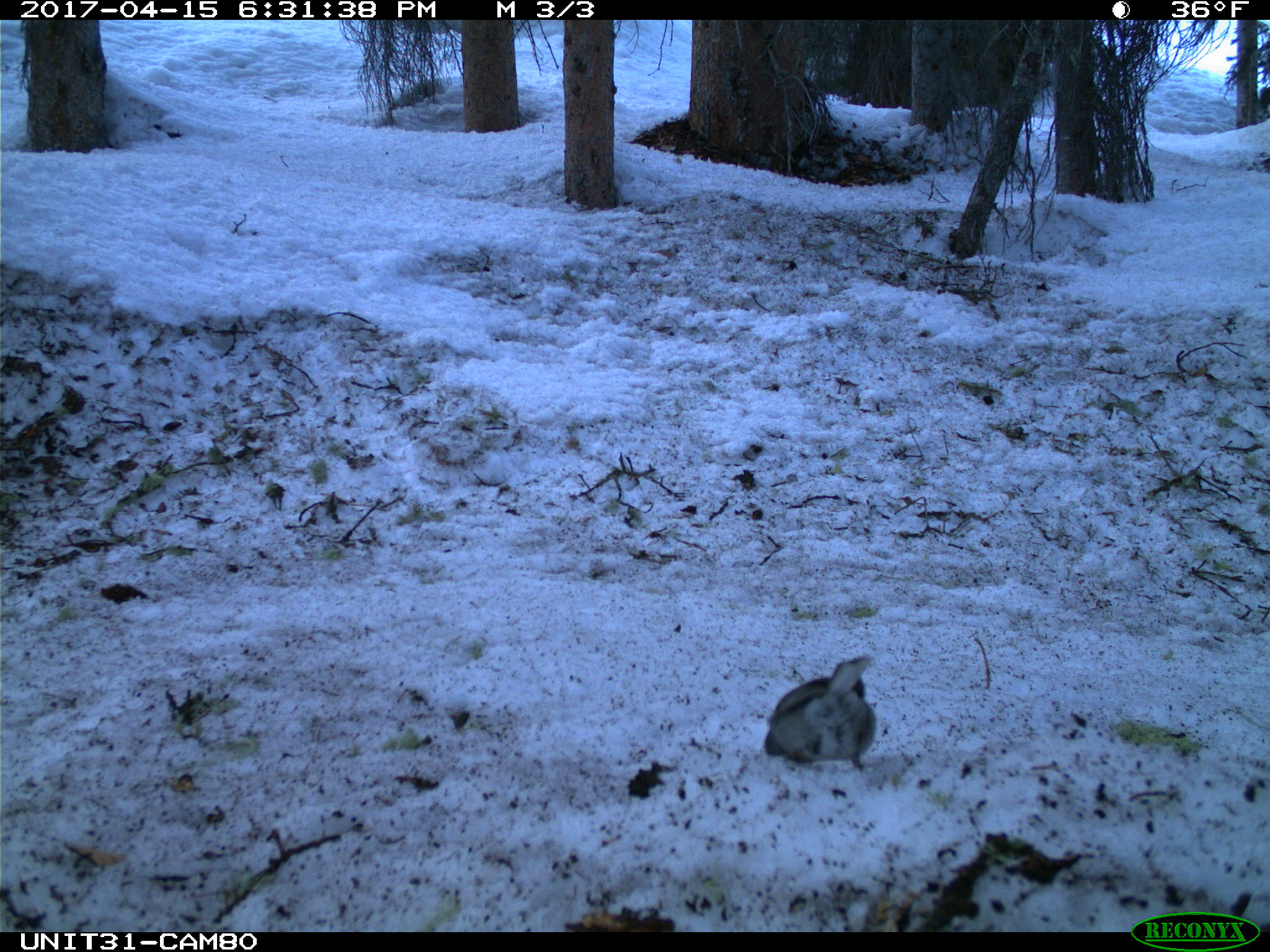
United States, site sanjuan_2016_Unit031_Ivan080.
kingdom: Animalia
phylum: Chordata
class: Aves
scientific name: Aves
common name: birds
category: unidentified bird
Unidentified bird (birds) (Aves).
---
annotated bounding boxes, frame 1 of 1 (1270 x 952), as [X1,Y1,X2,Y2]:
animal: [763,656,877,772]